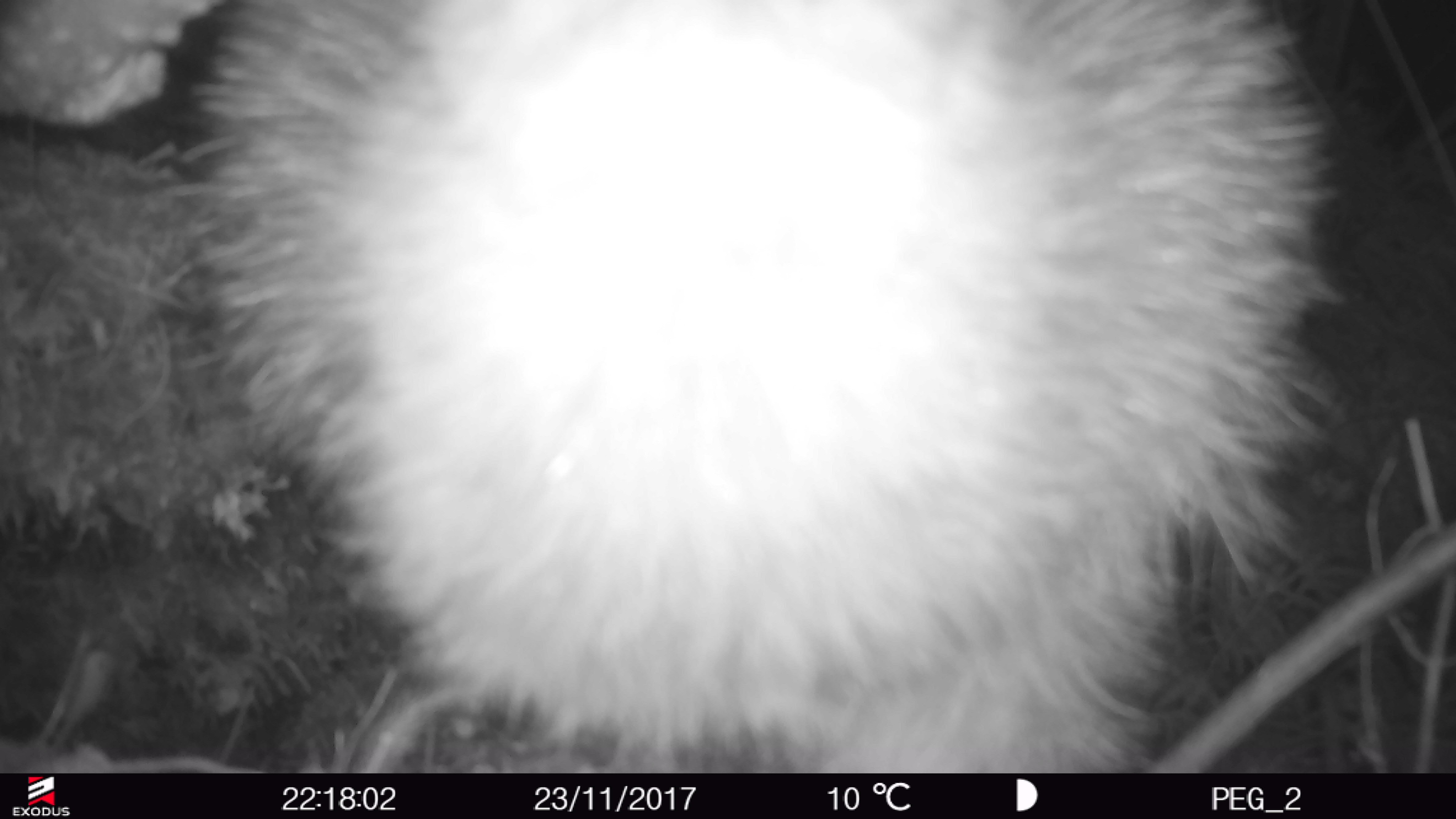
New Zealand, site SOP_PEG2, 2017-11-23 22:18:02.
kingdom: Animalia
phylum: Chordata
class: Aves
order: Apterygiformes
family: Apterygidae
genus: Apteryx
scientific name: Apteryx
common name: kiwi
Kiwi (Apteryx).